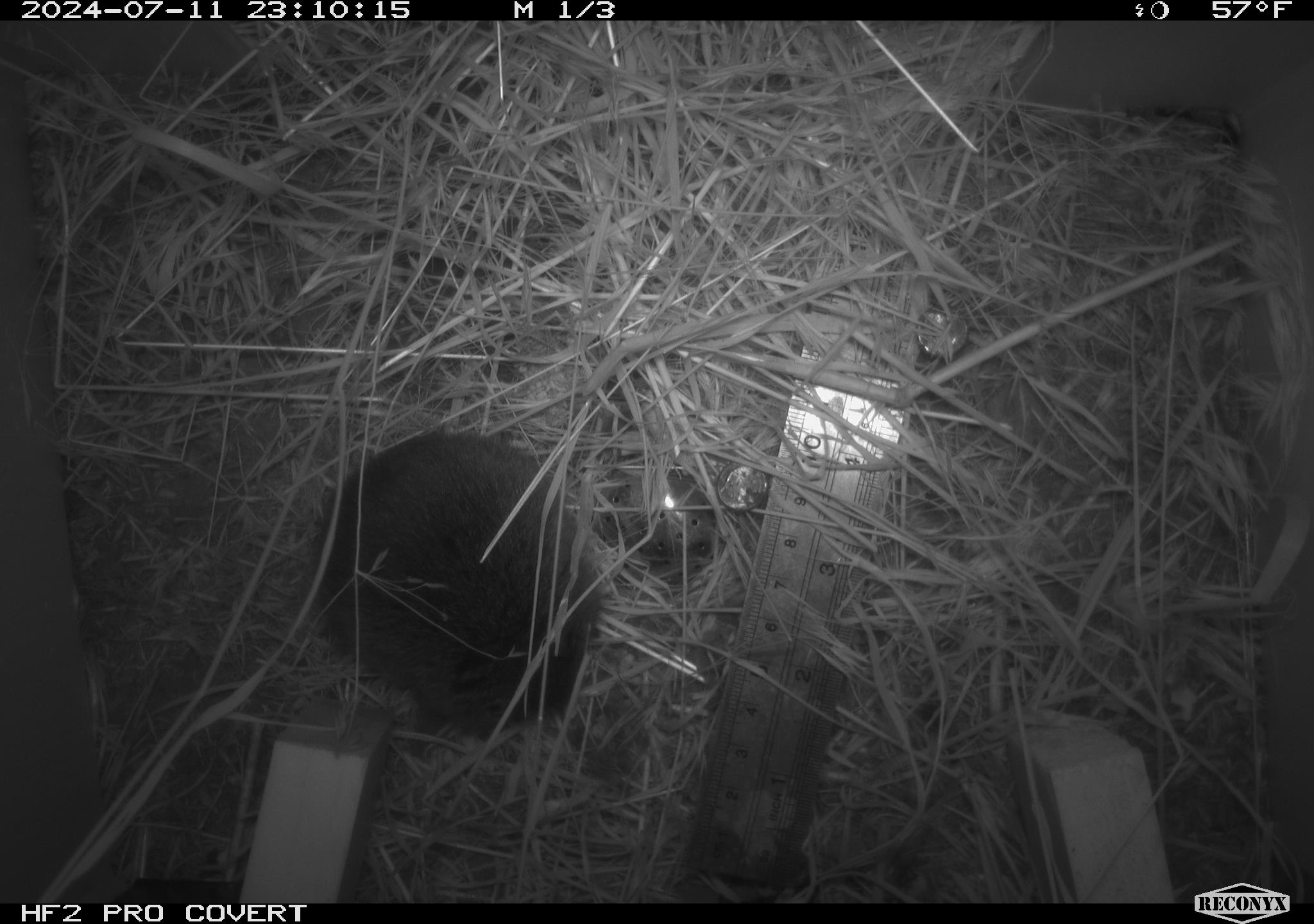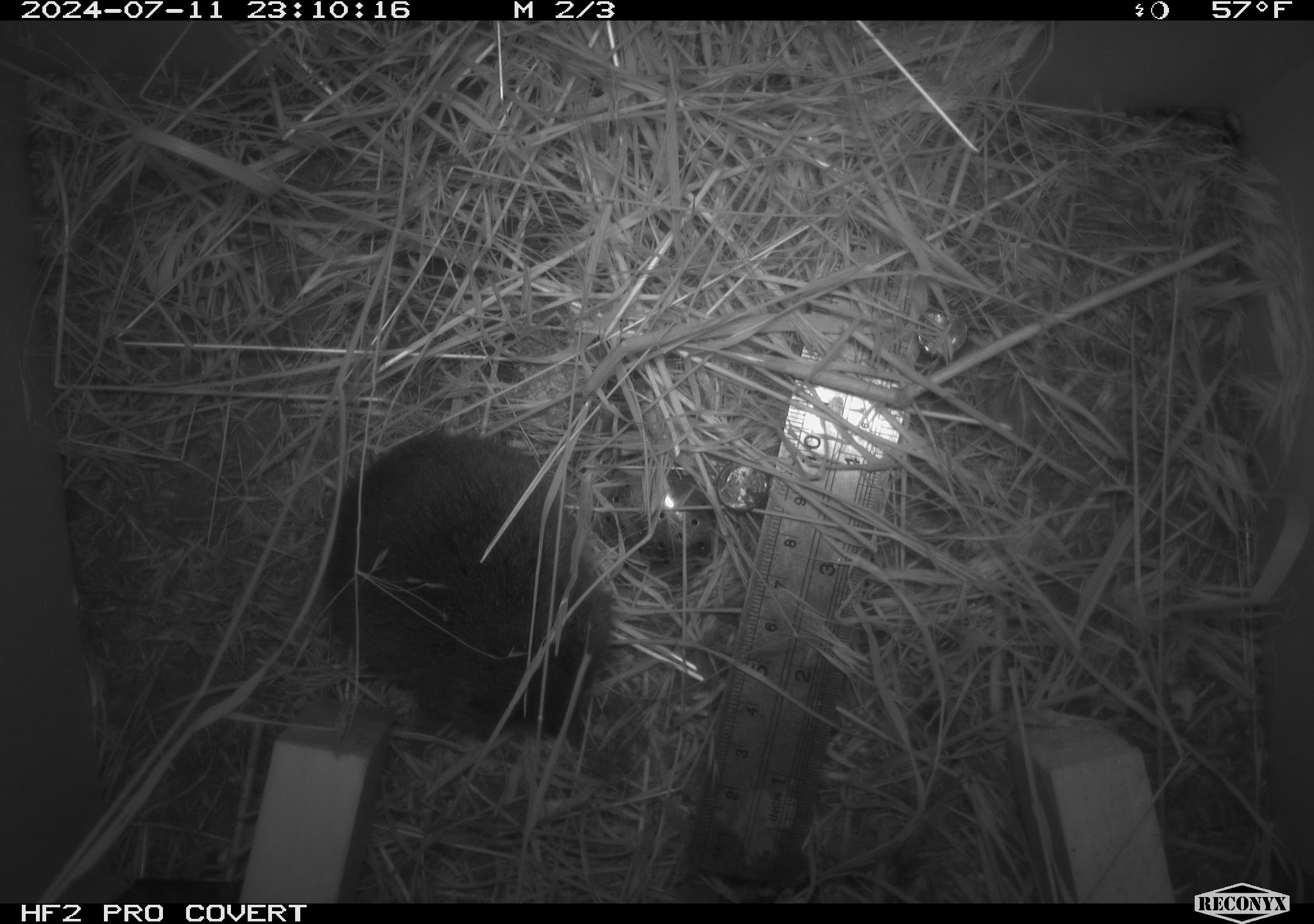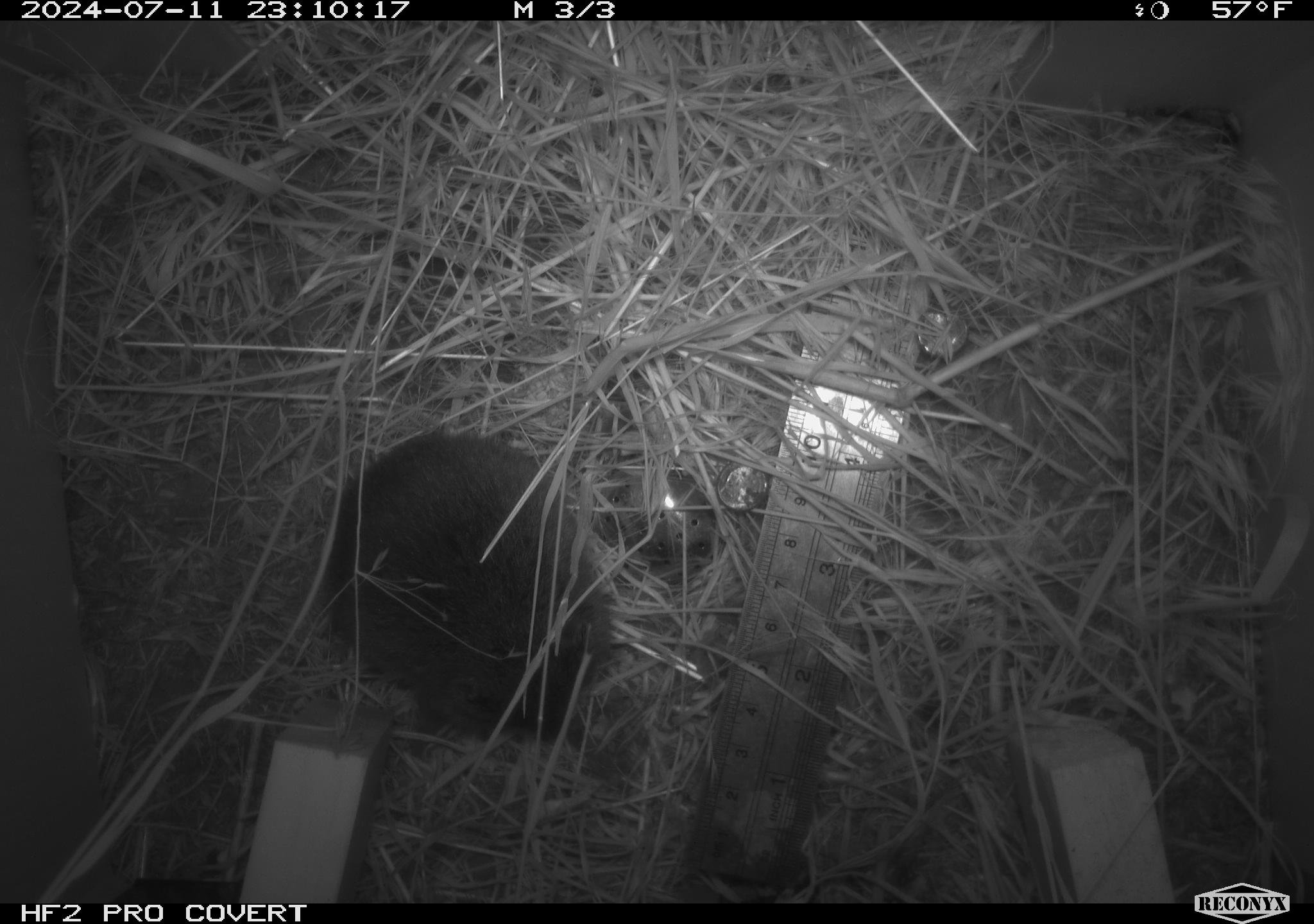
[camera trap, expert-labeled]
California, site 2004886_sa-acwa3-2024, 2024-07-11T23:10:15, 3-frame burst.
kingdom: Animalia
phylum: Chordata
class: Mammalia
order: Rodentia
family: Cricetidae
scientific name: Arvicolinae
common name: voles, lemmings, and muskrats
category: arvicolinae subfamily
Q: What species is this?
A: Arvicolinae subfamily (voles, lemmings, and muskrats) (Arvicolinae).